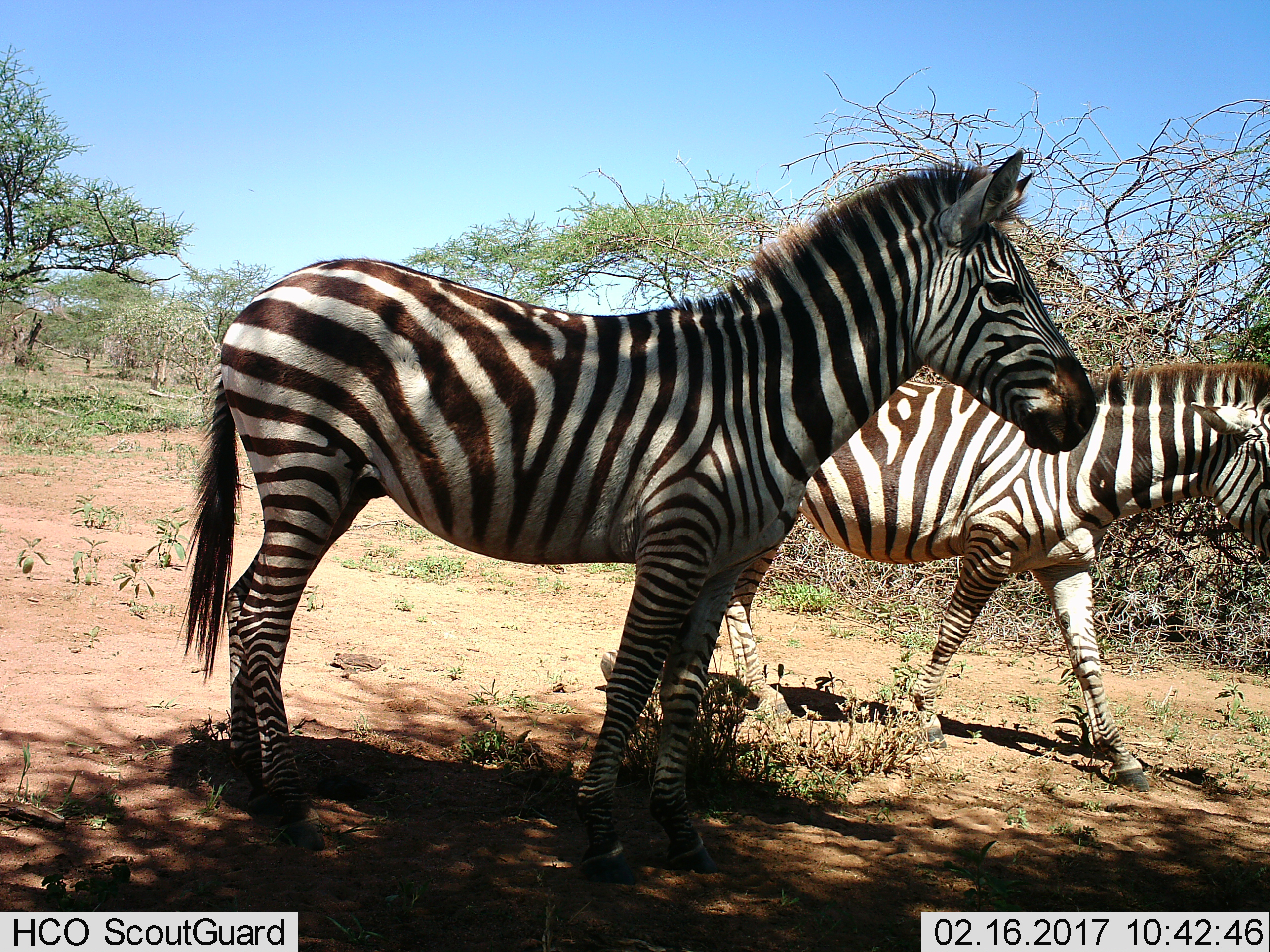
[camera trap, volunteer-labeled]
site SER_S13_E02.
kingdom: Animalia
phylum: Chordata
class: Mammalia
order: Perissodactyla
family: Equidae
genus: Equus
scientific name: Equus quagga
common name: plains zebra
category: zebraplains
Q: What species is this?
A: Zebraplains (plains zebra) (Equus quagga).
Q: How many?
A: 2.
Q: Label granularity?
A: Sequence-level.